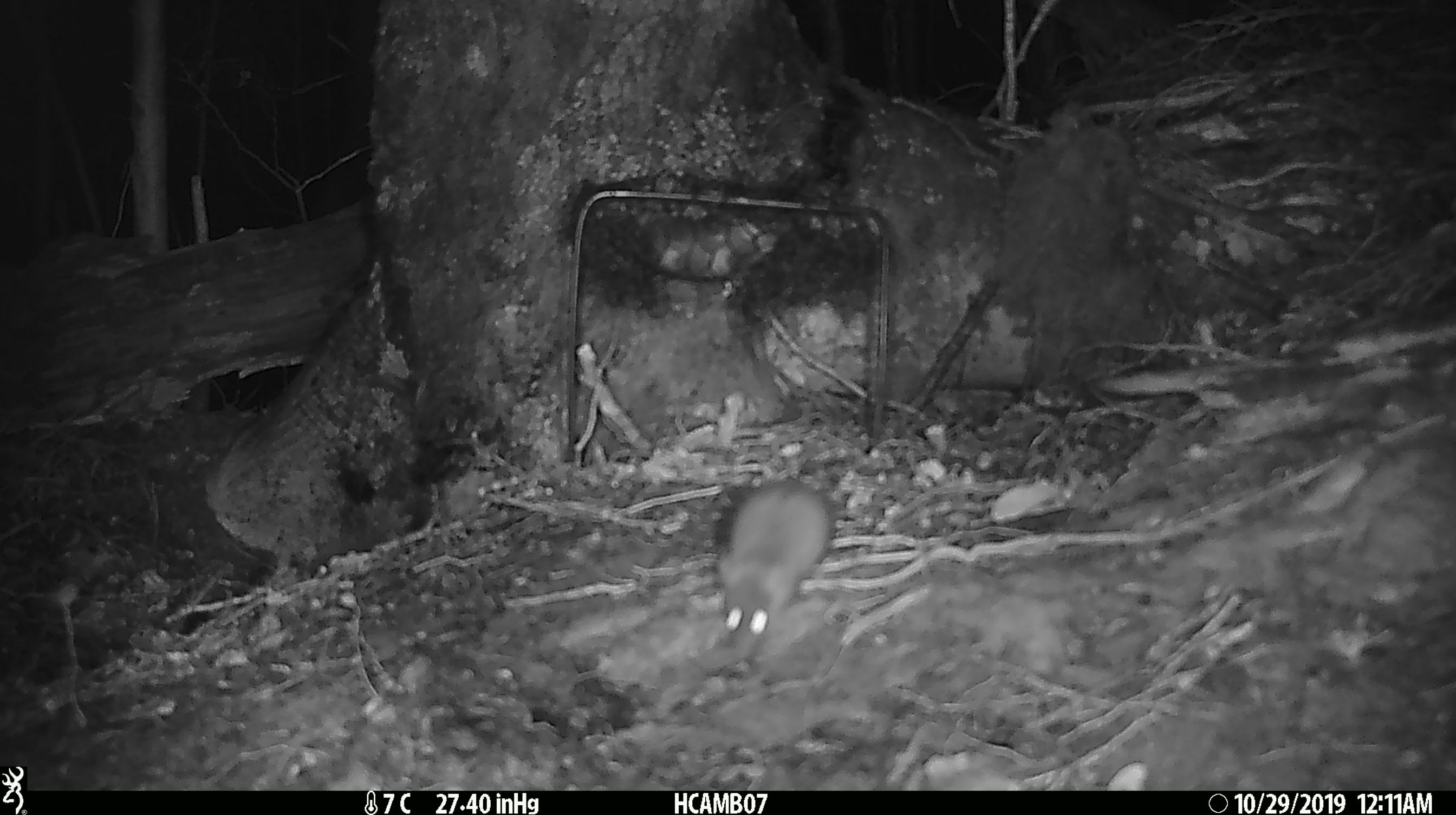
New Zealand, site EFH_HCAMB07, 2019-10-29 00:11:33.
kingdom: Animalia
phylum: Chordata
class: Mammalia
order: Rodentia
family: Muridae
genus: Mus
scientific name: Mus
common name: mouse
Mouse (Mus).